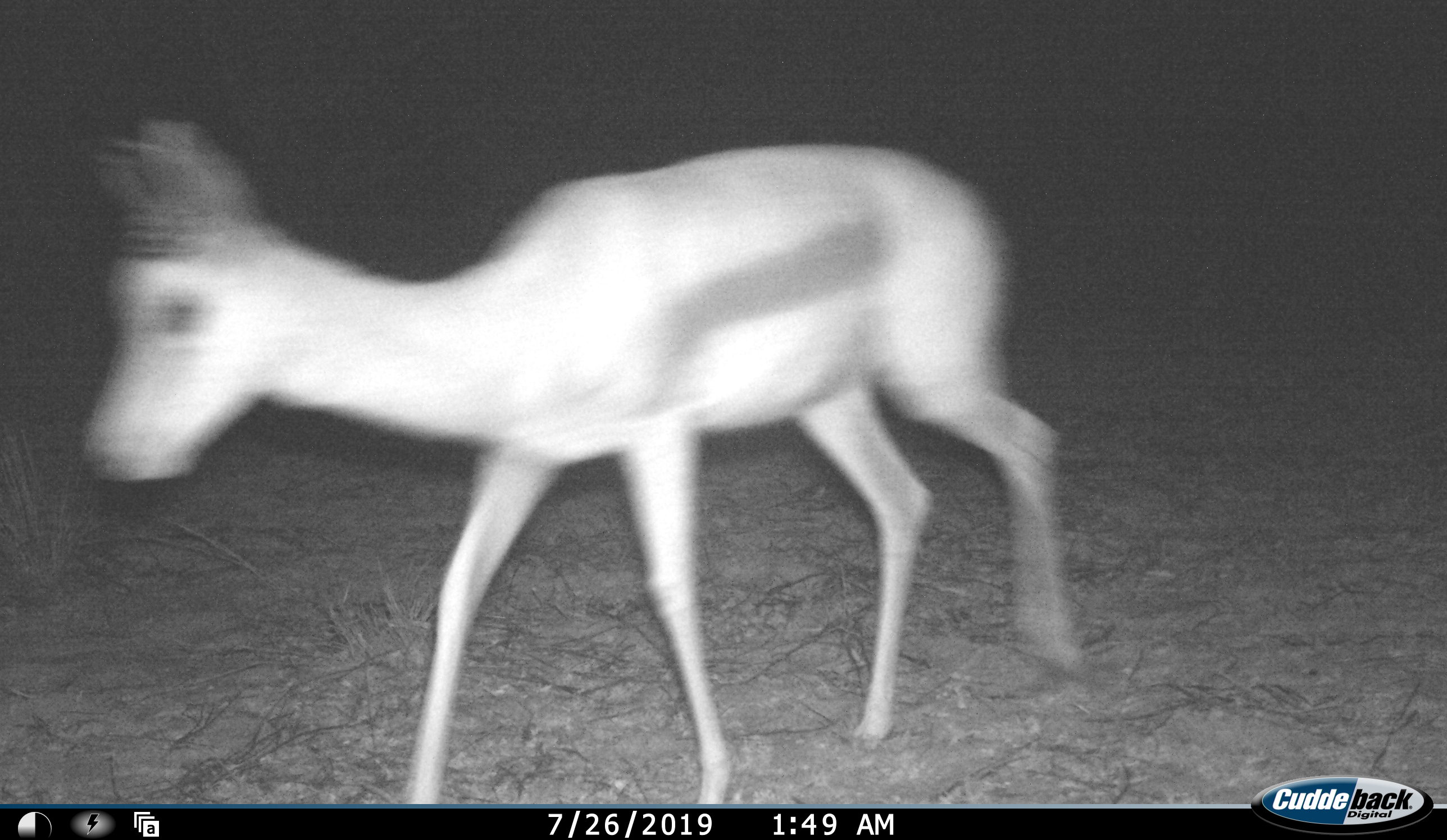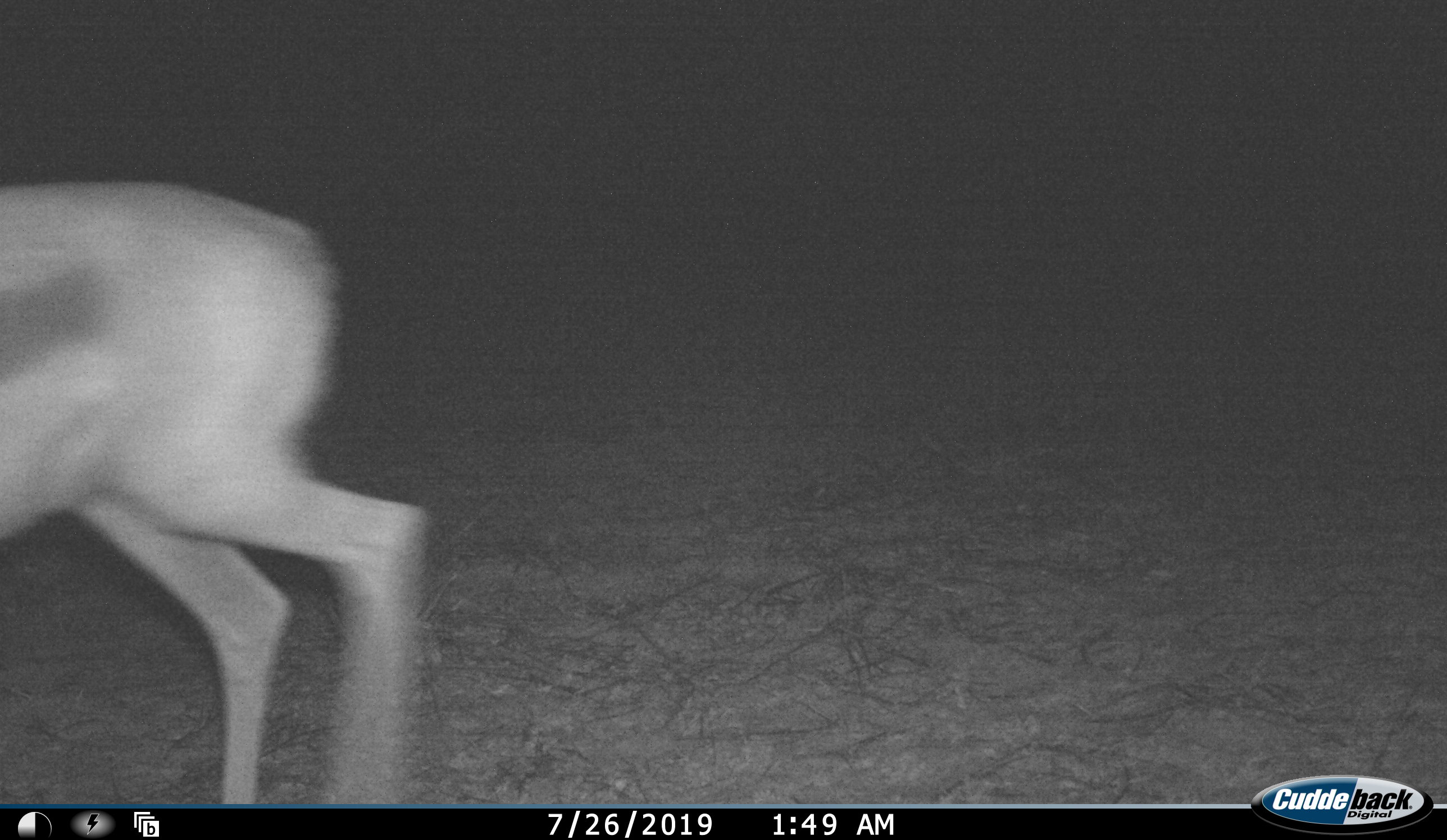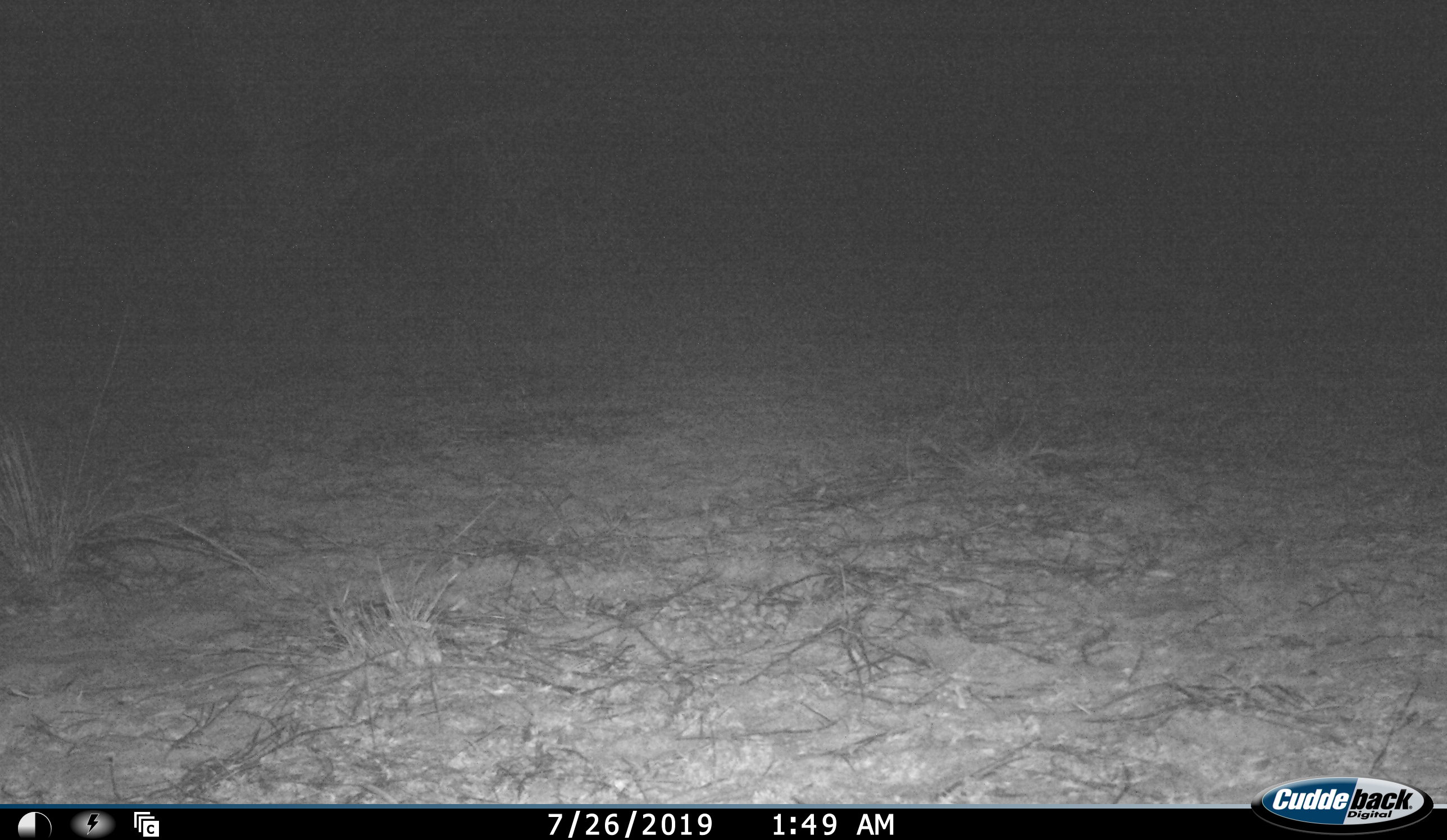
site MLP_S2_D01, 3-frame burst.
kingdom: Animalia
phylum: Chordata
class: Mammalia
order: Artiodactyla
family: Bovidae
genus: Antidorcas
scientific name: Antidorcas marsupialis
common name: springbok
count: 1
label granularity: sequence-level